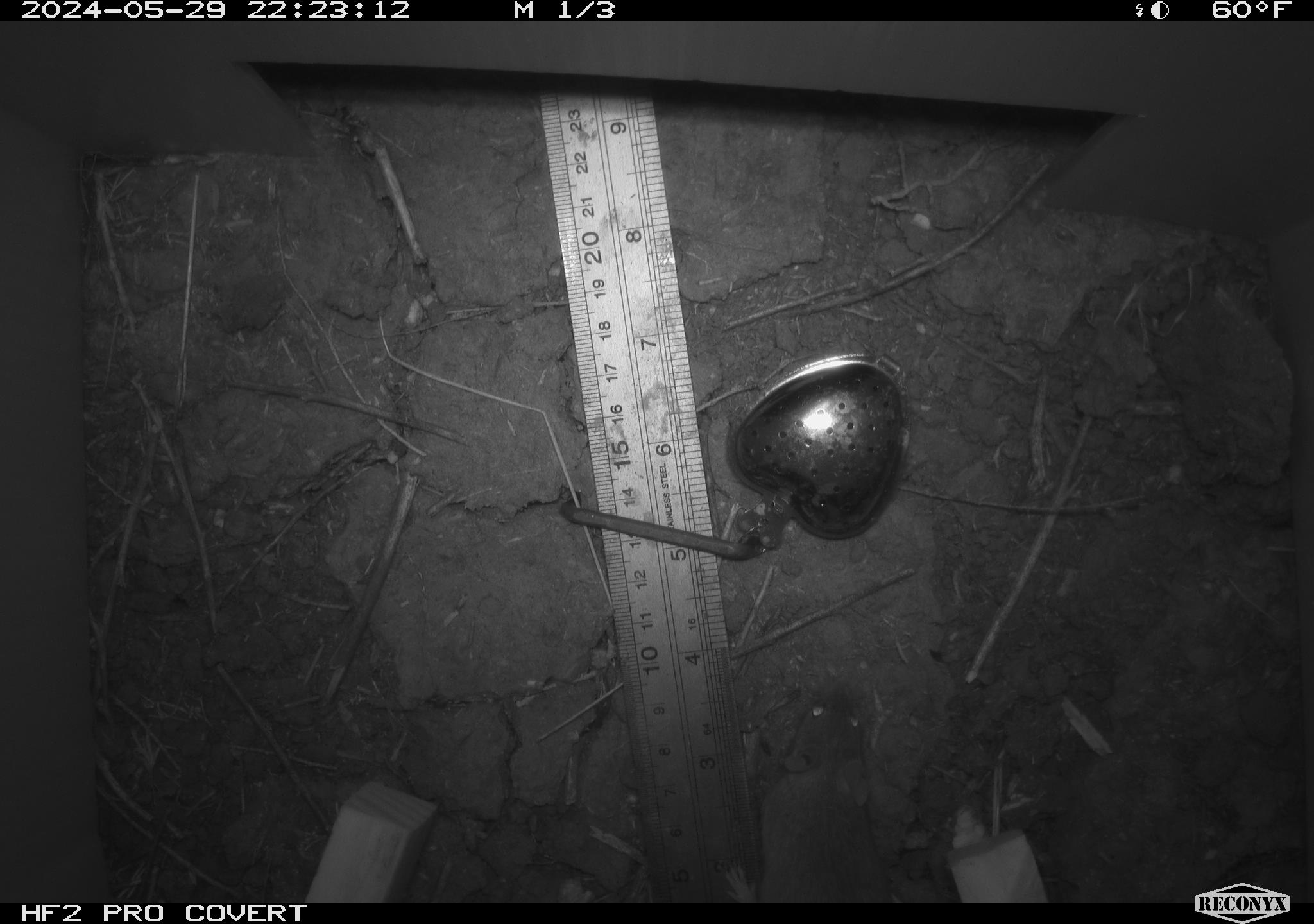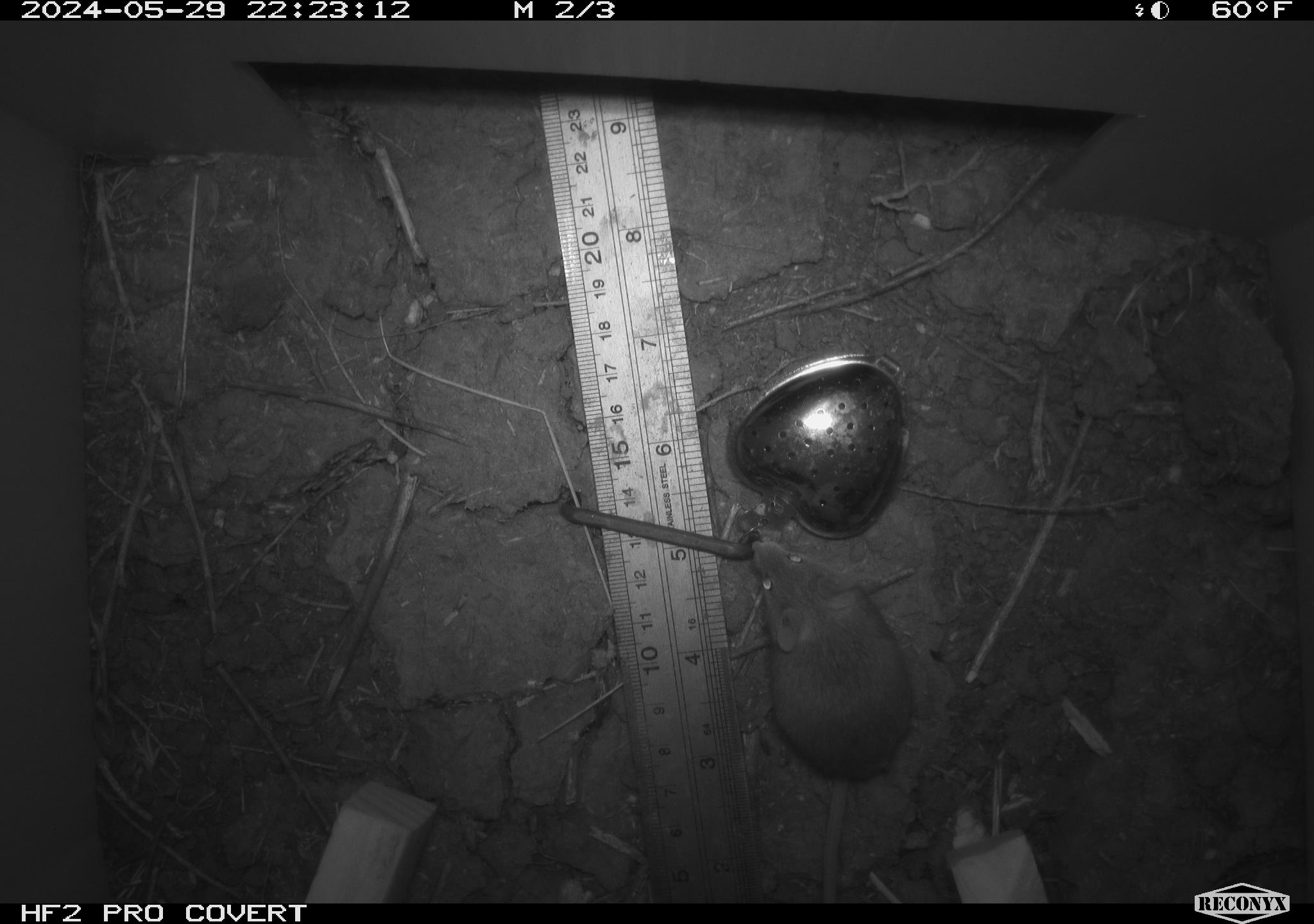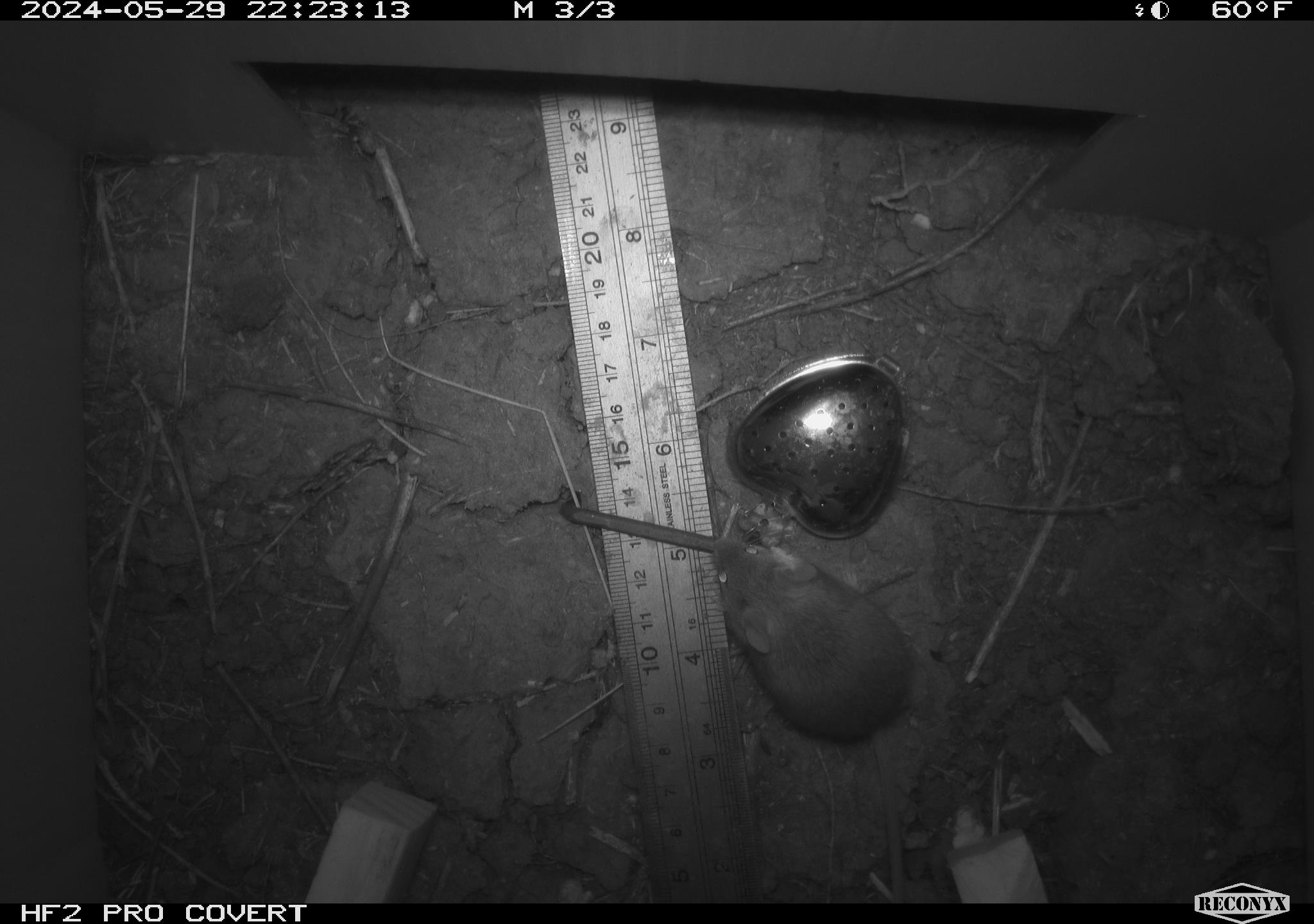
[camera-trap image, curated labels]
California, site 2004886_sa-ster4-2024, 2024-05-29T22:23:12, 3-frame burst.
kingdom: Animalia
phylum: Chordata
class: Mammalia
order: Rodentia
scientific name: Rodentia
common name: mouse species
Mouse species (Rodentia).